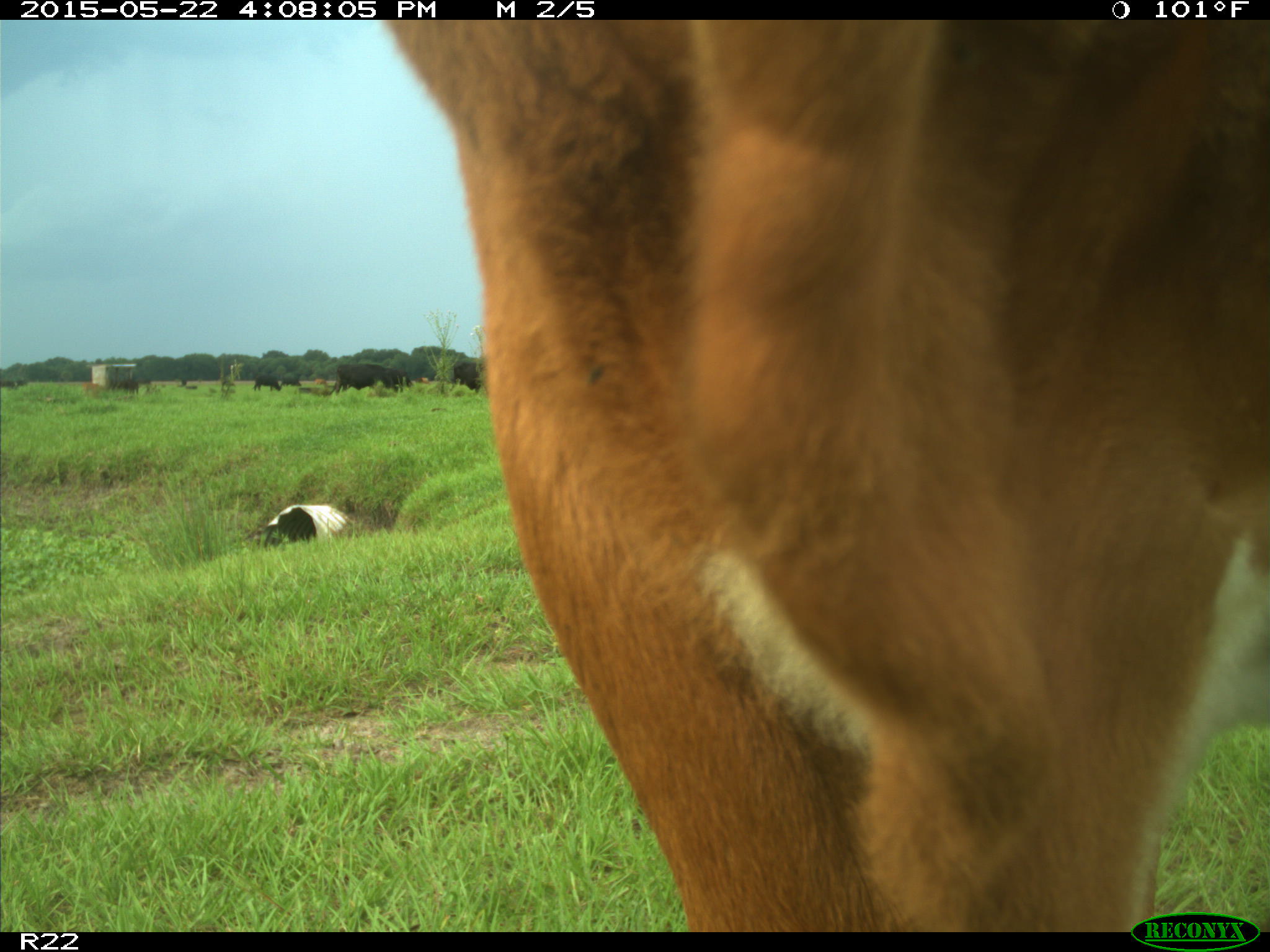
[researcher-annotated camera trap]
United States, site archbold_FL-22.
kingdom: Animalia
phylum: Chordata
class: Mammalia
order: Artiodactyla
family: Bovidae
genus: Bos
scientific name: Bos taurus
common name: domestic cow